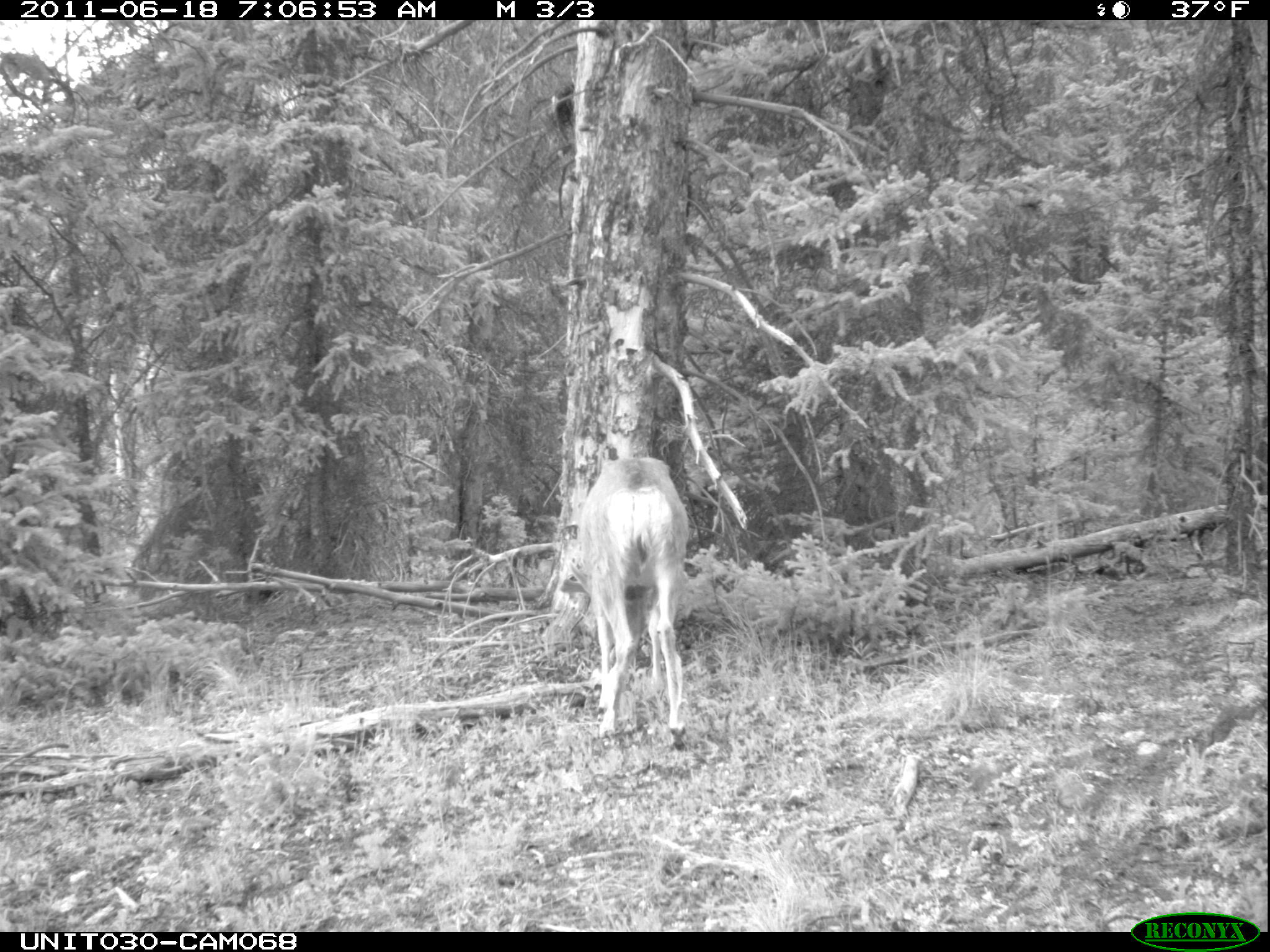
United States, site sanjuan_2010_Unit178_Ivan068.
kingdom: Animalia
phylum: Chordata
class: Mammalia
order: Artiodactyla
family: Cervidae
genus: Odocoileus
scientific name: Odocoileus hemionus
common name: mule deer